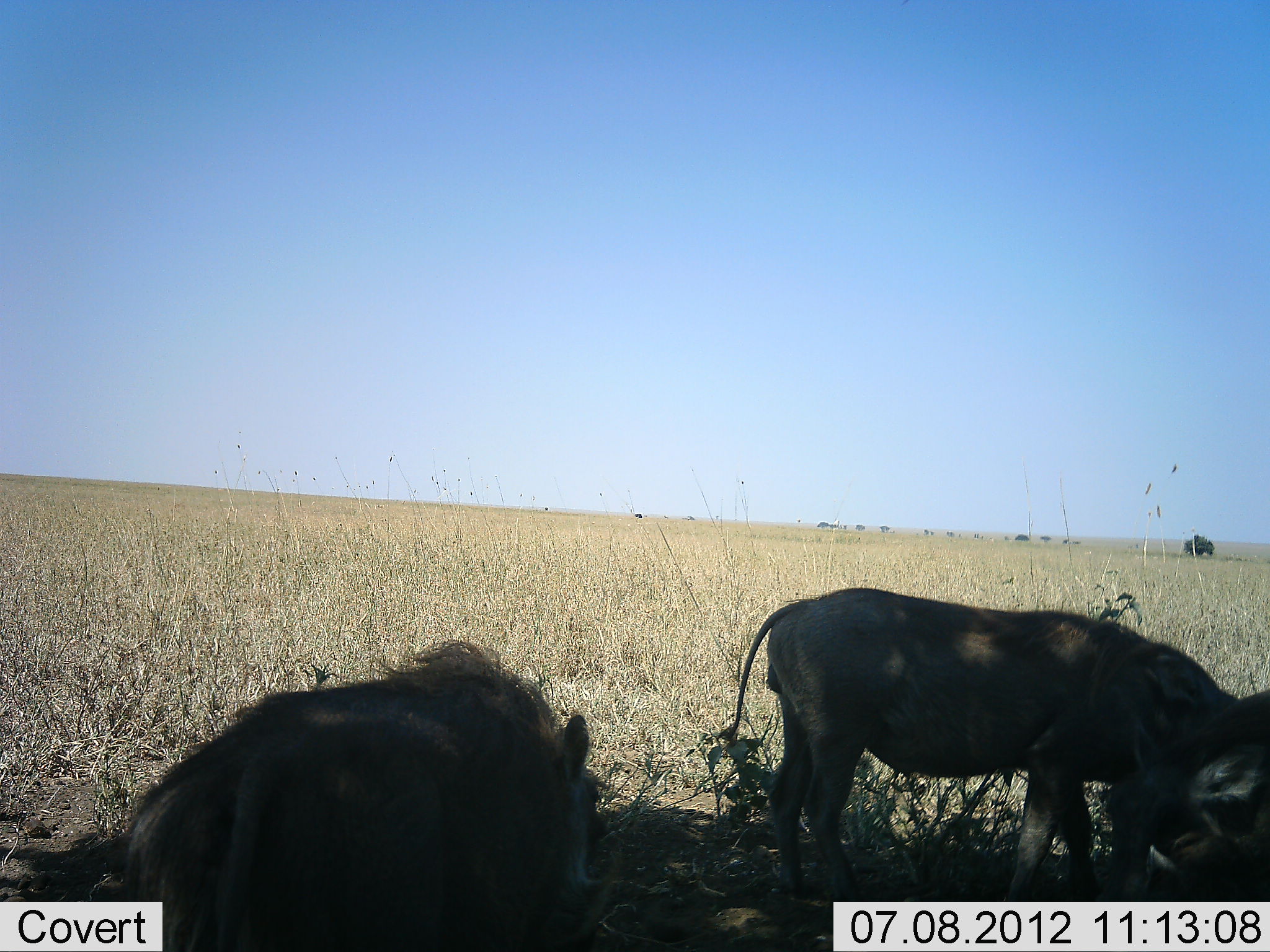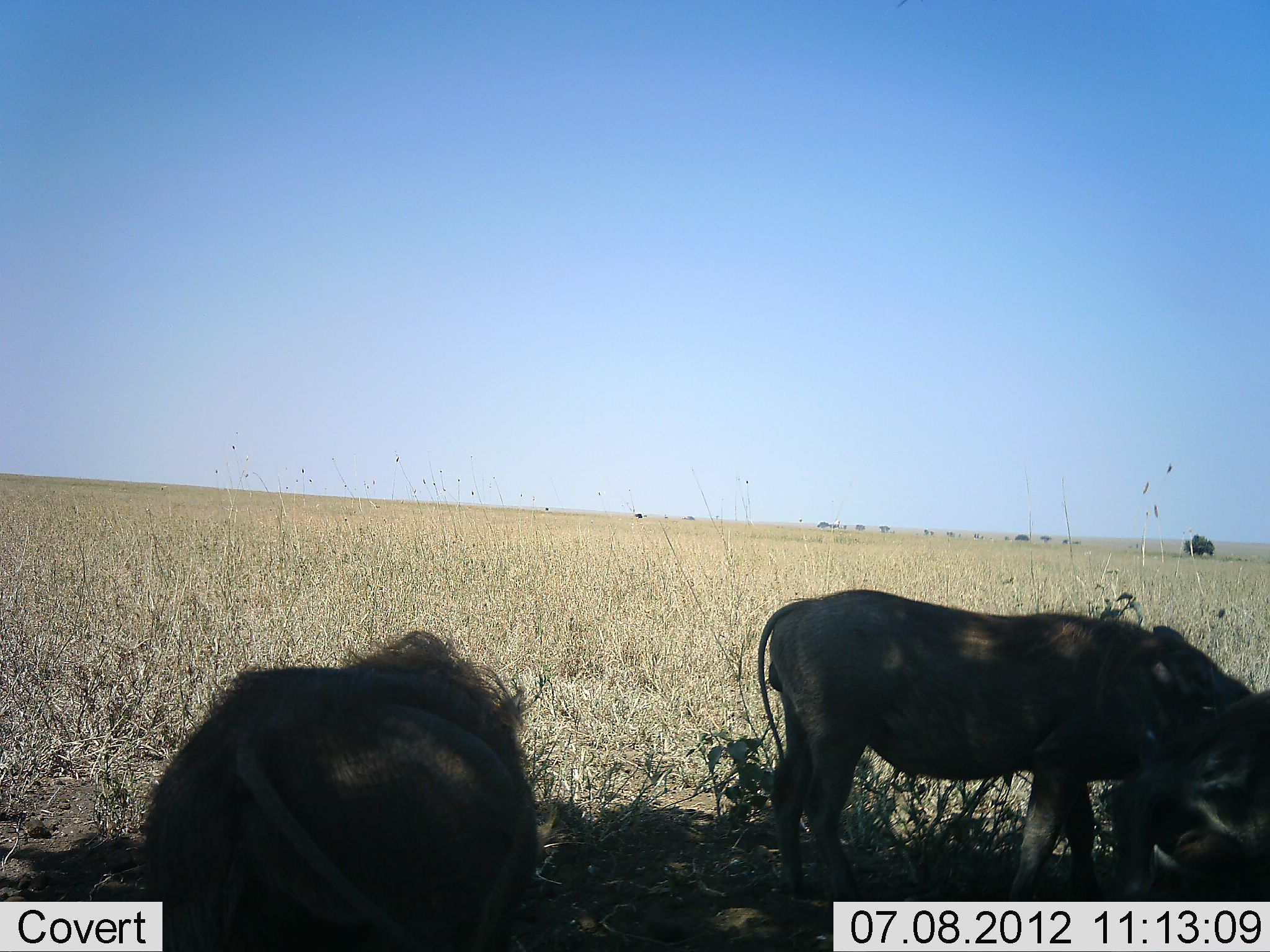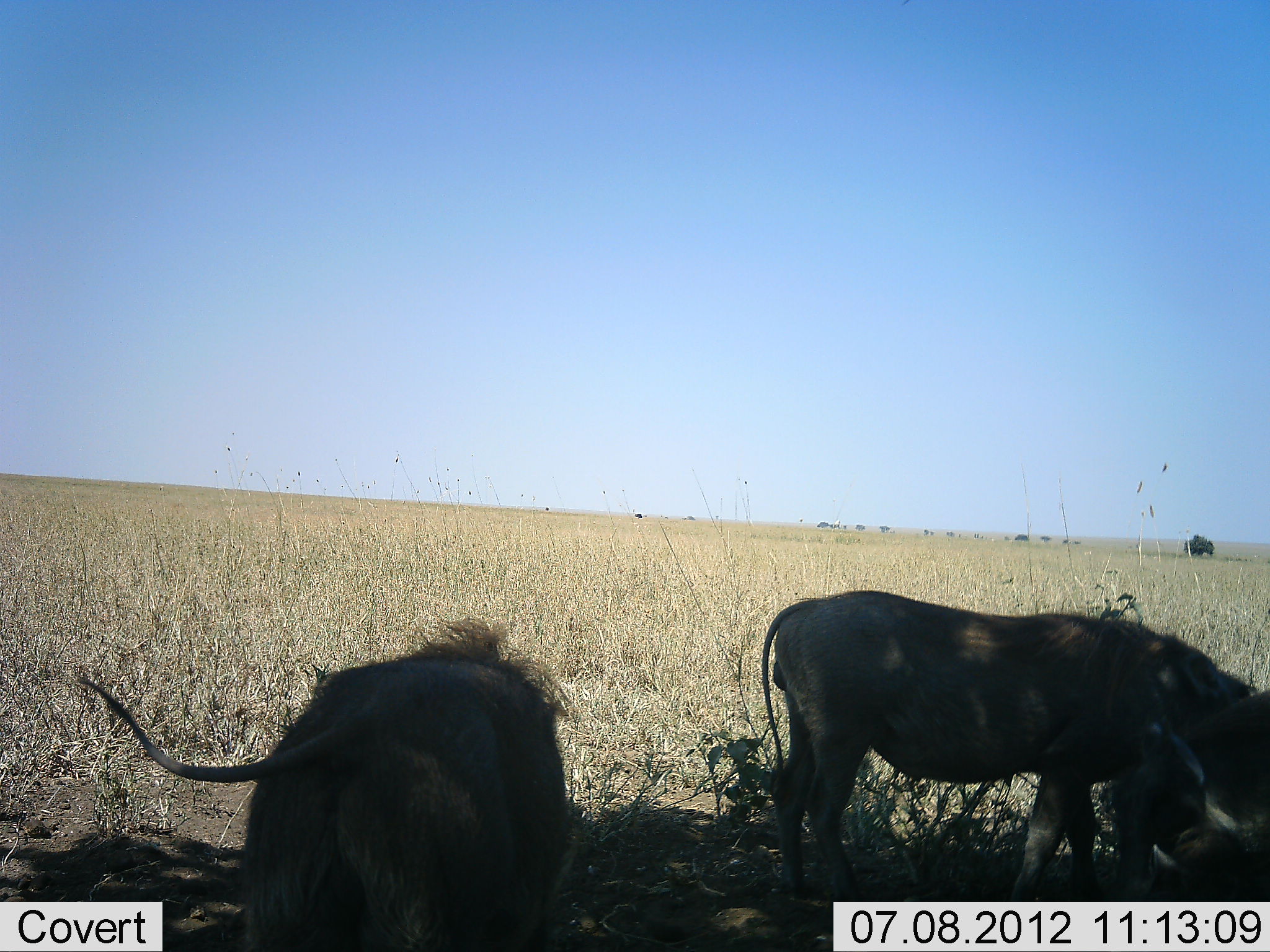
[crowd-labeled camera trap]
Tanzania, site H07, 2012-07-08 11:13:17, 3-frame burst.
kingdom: Animalia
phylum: Chordata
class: Mammalia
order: Artiodactyla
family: Suidae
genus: Phacochoerus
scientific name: Phacochoerus africanus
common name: warthog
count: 3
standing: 90%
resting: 20%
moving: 0%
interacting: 0%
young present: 0%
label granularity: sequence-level